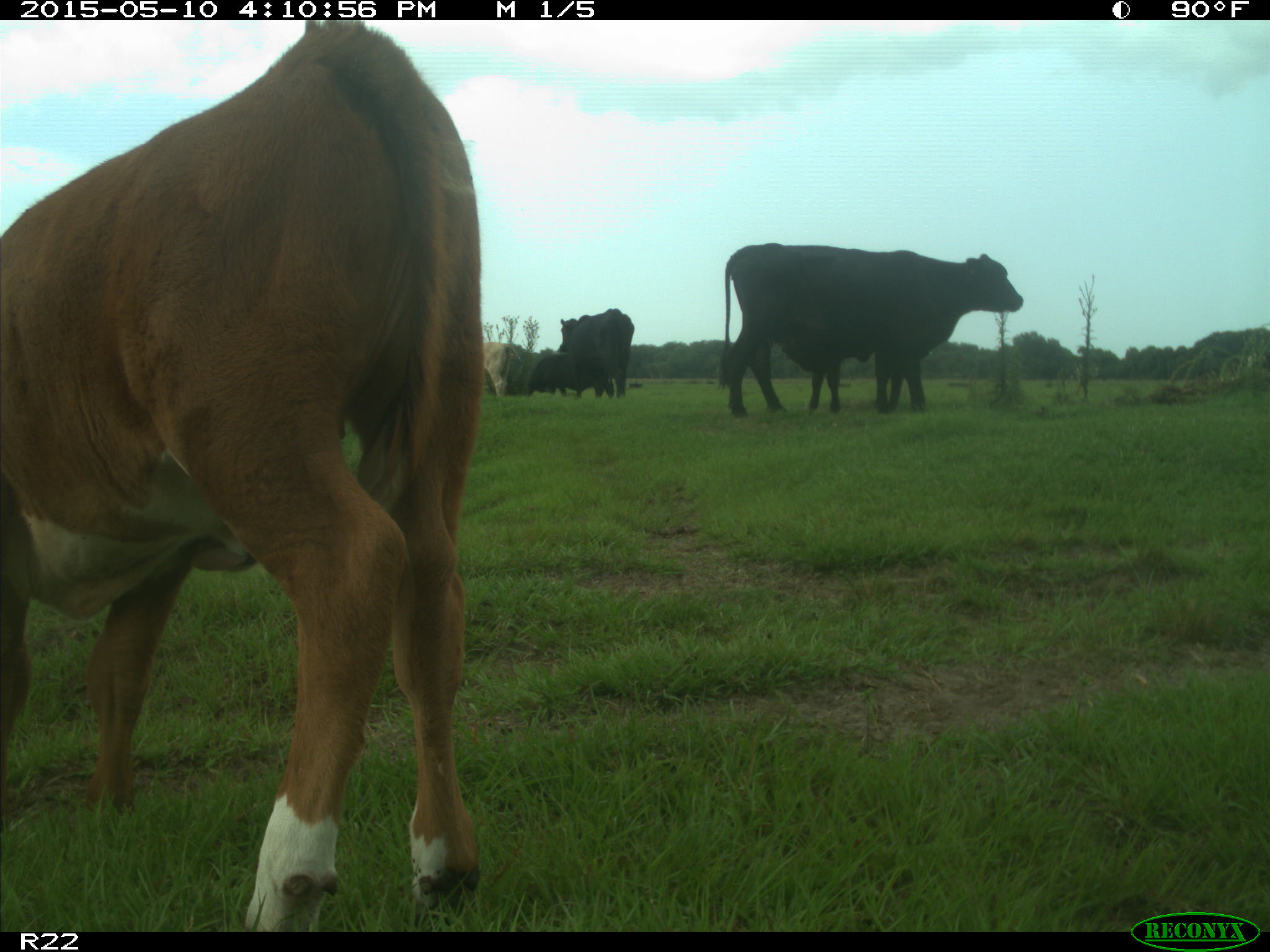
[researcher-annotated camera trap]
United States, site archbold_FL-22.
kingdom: Animalia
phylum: Chordata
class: Mammalia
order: Artiodactyla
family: Bovidae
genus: Bos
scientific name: Bos taurus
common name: domestic cow